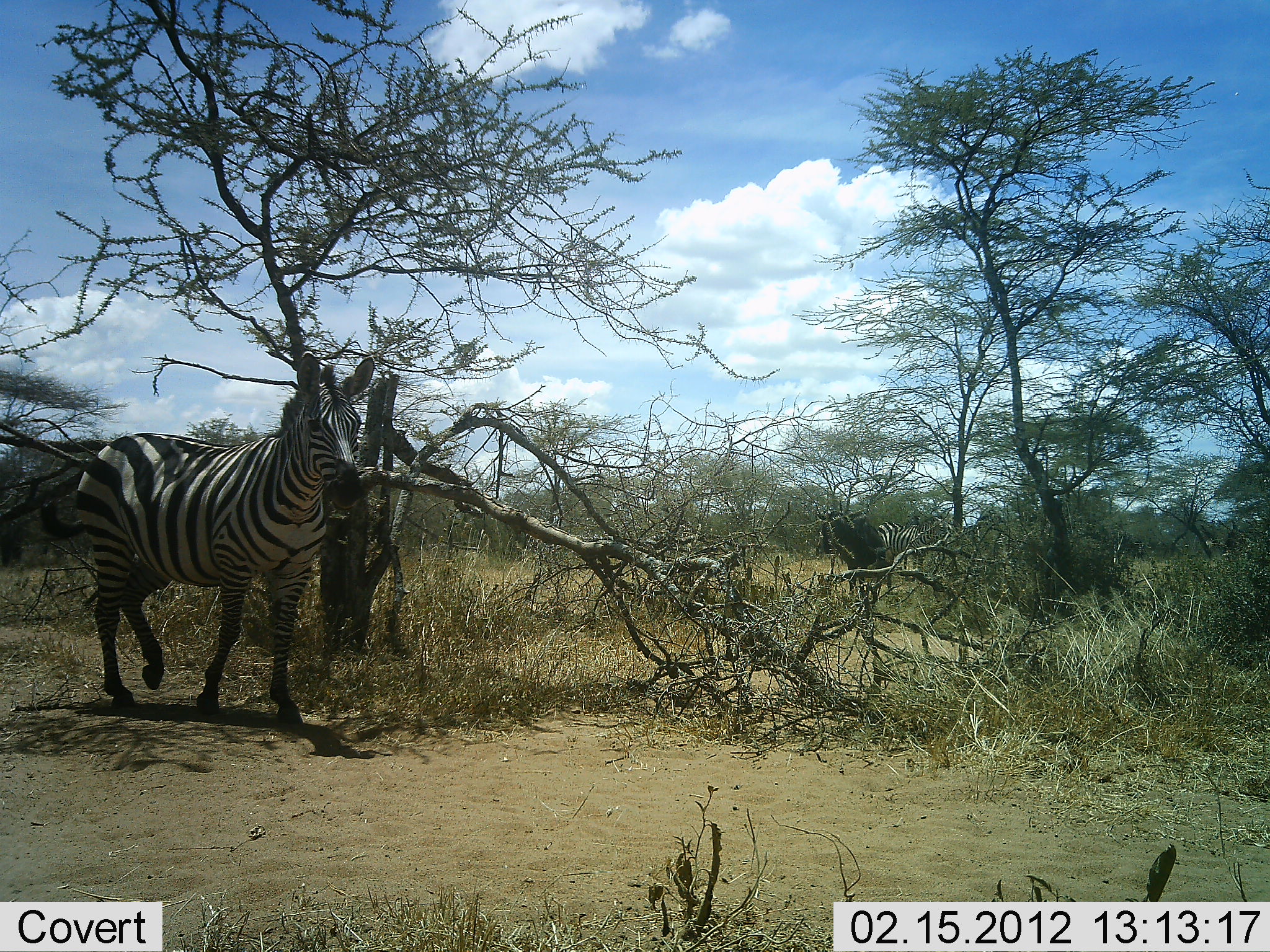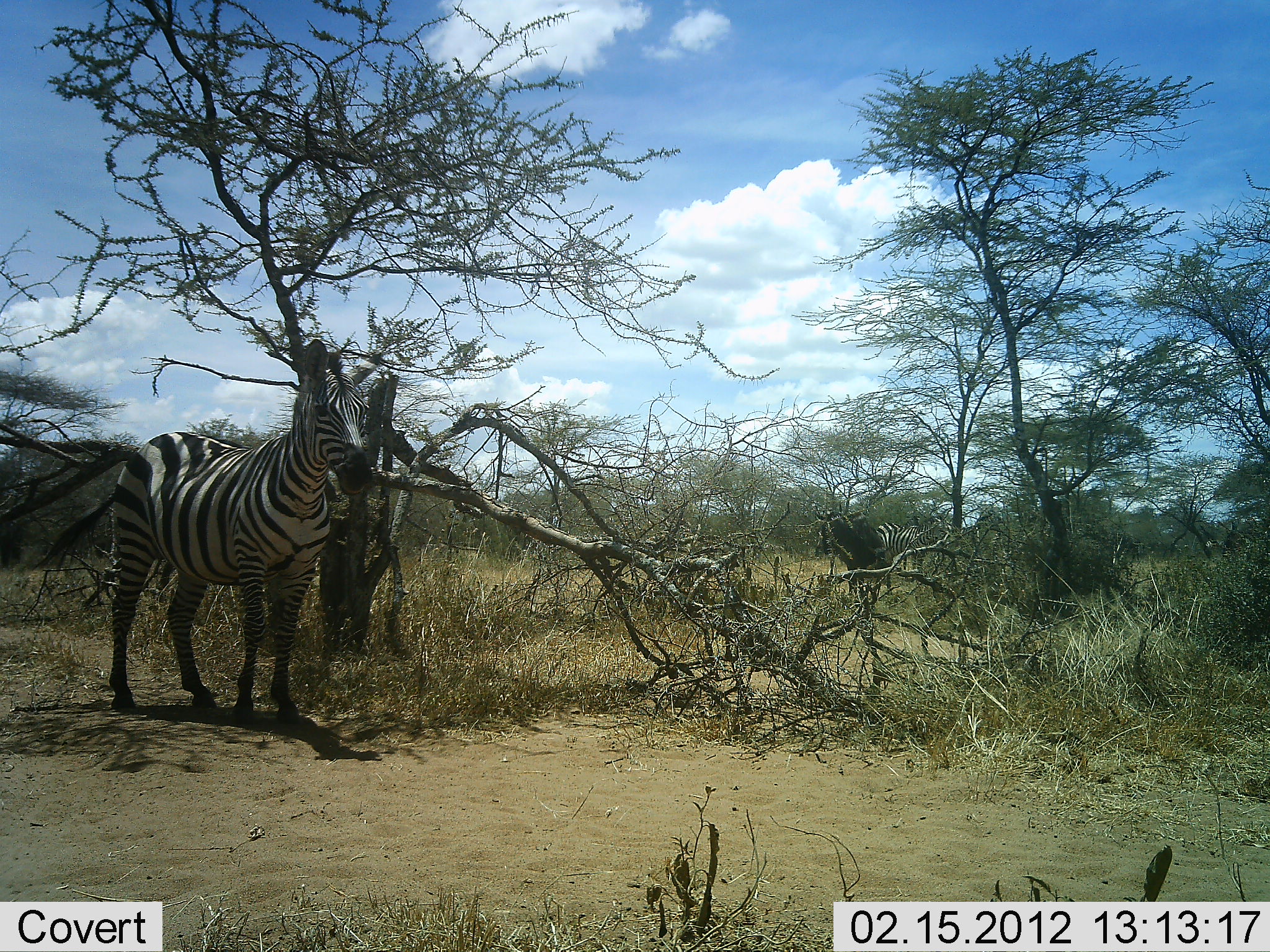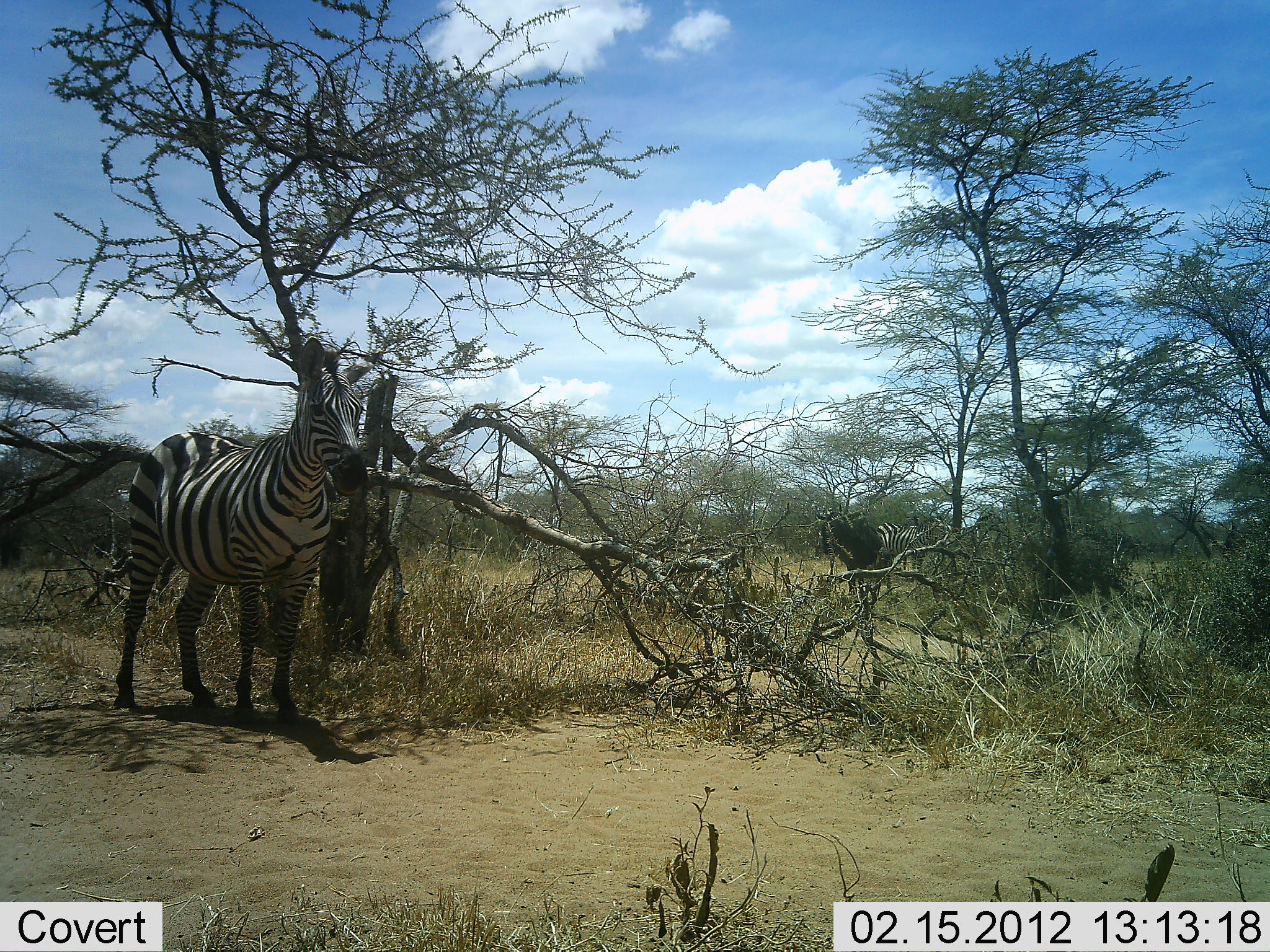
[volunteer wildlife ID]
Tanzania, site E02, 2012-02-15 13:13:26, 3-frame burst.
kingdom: Animalia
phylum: Chordata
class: Mammalia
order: Perissodactyla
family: Equidae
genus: Equus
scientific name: Equus quagga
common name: plains zebra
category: zebra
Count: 2.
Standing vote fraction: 83%.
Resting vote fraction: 7%.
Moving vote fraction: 30%.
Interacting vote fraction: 10%.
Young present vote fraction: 0%.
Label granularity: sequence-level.